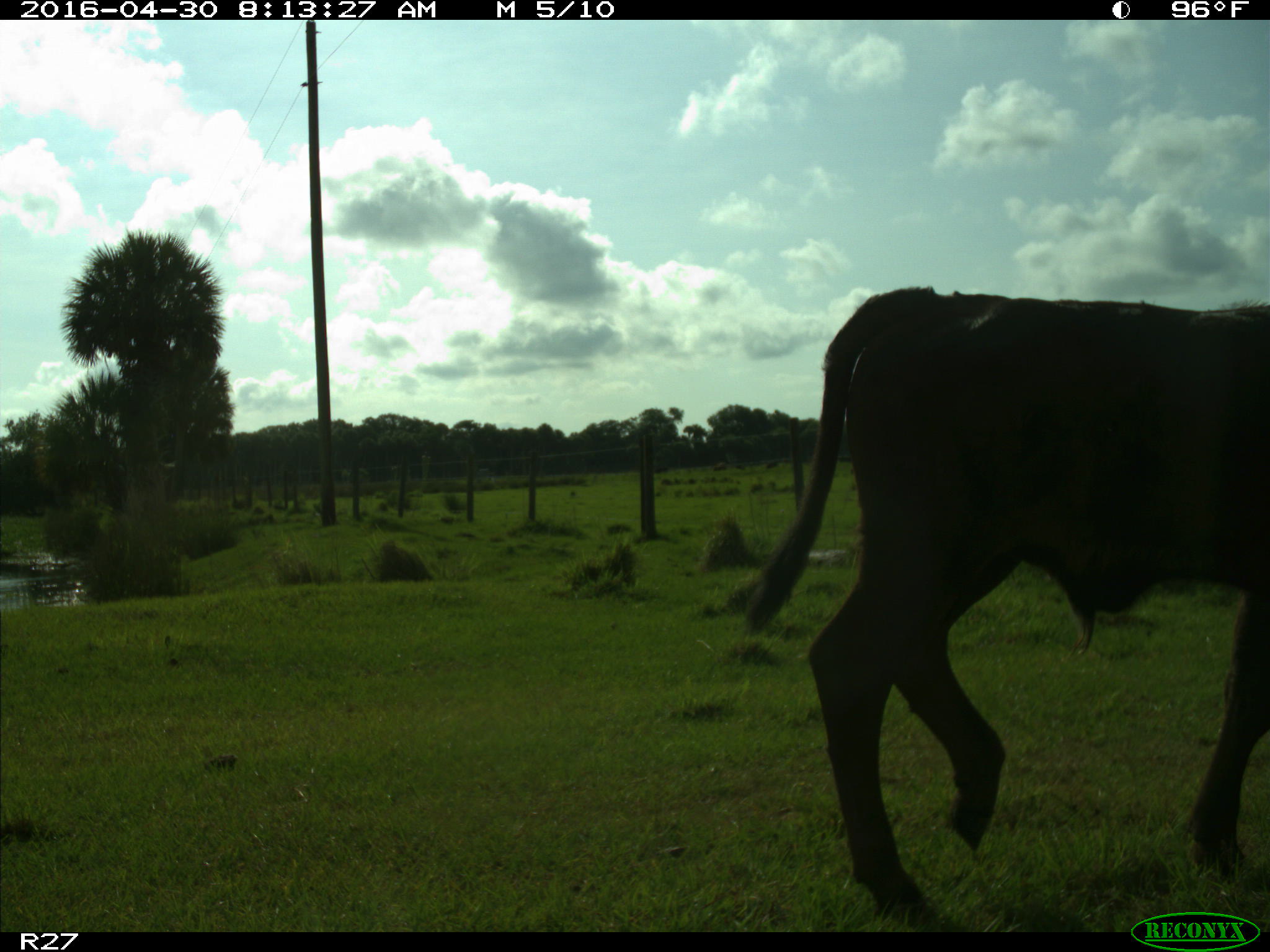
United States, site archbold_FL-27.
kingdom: Animalia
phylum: Chordata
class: Mammalia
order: Artiodactyla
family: Bovidae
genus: Bos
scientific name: Bos taurus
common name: domestic cow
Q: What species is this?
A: Bos taurus (domestic cow).